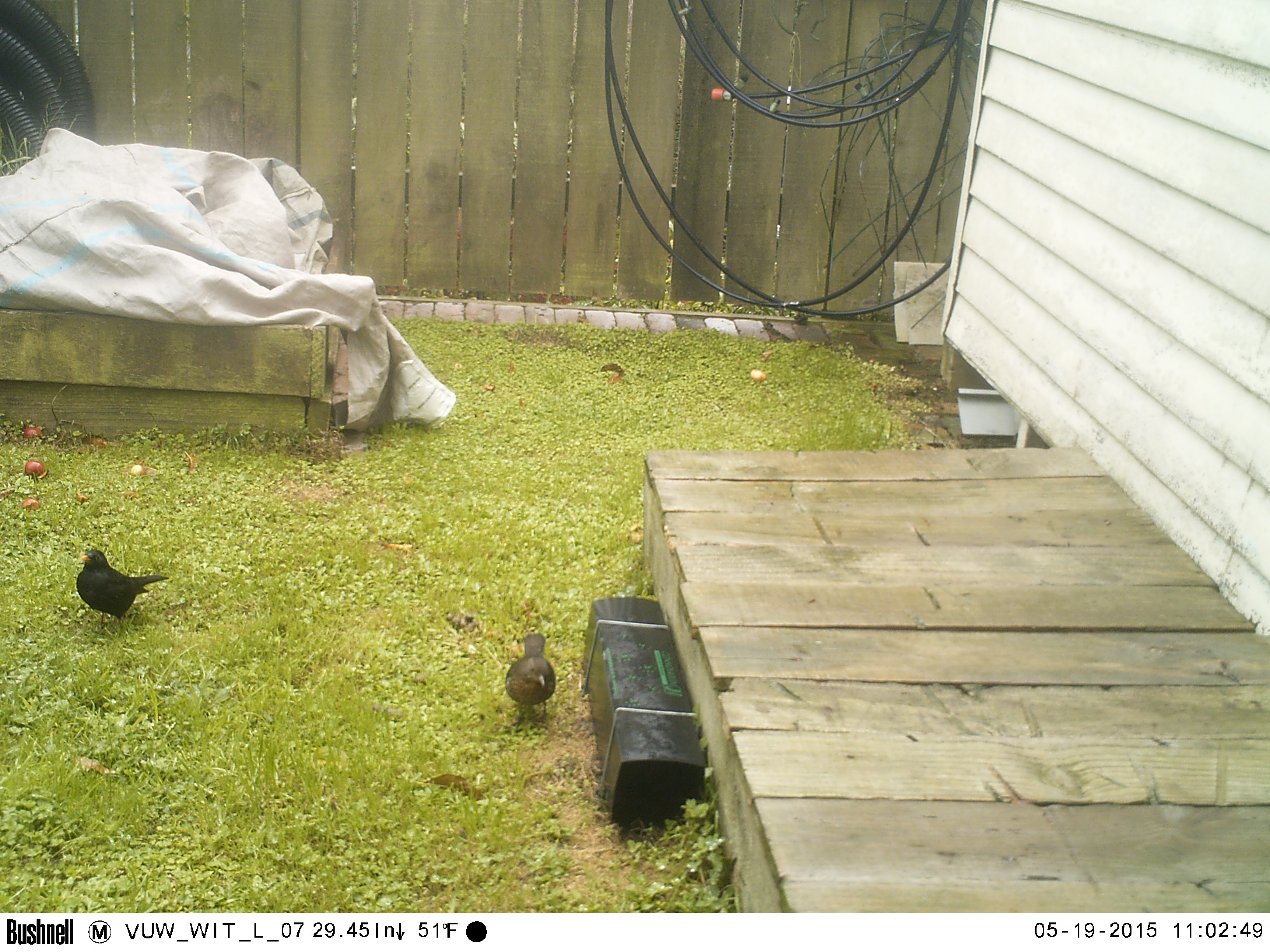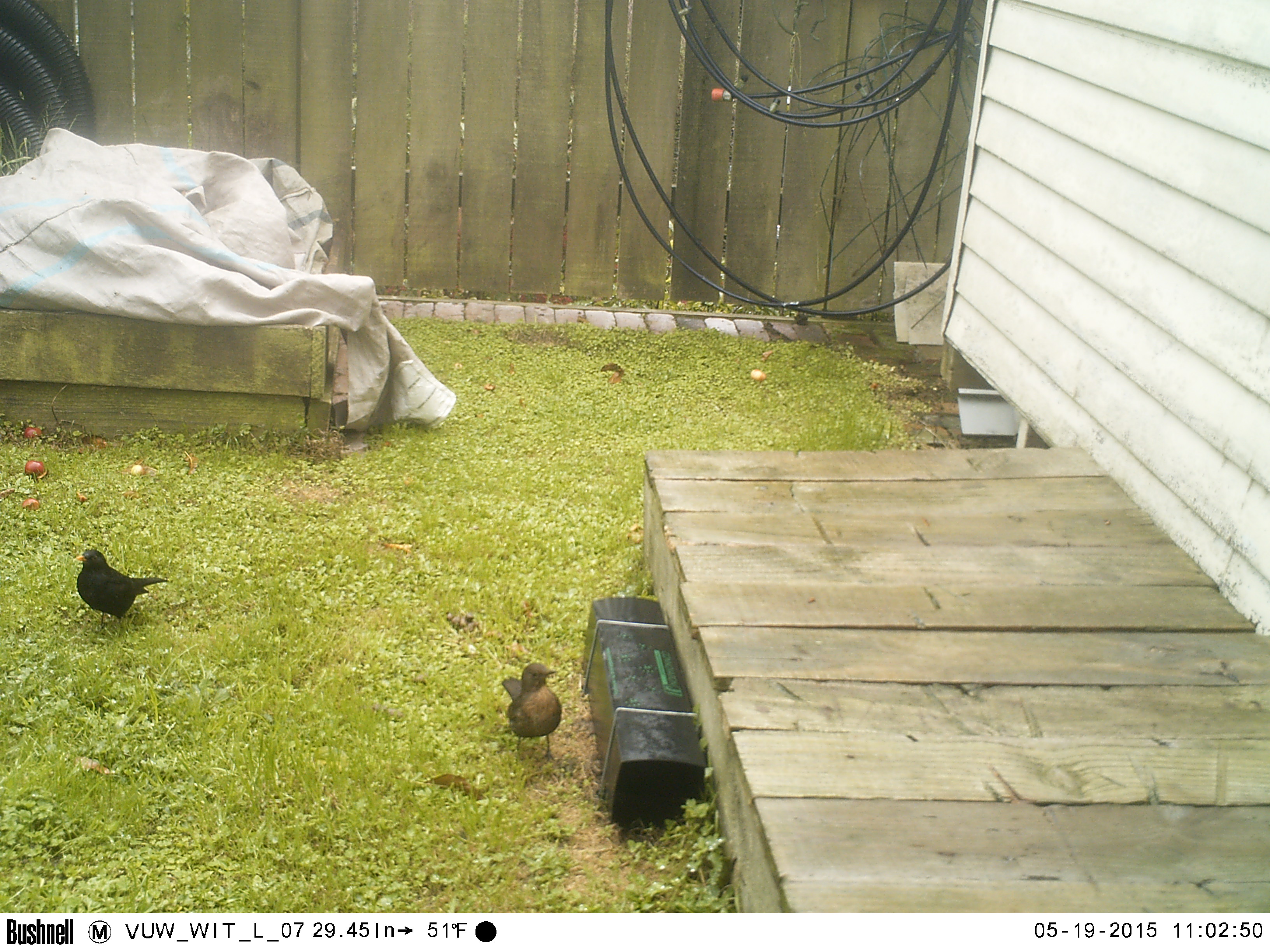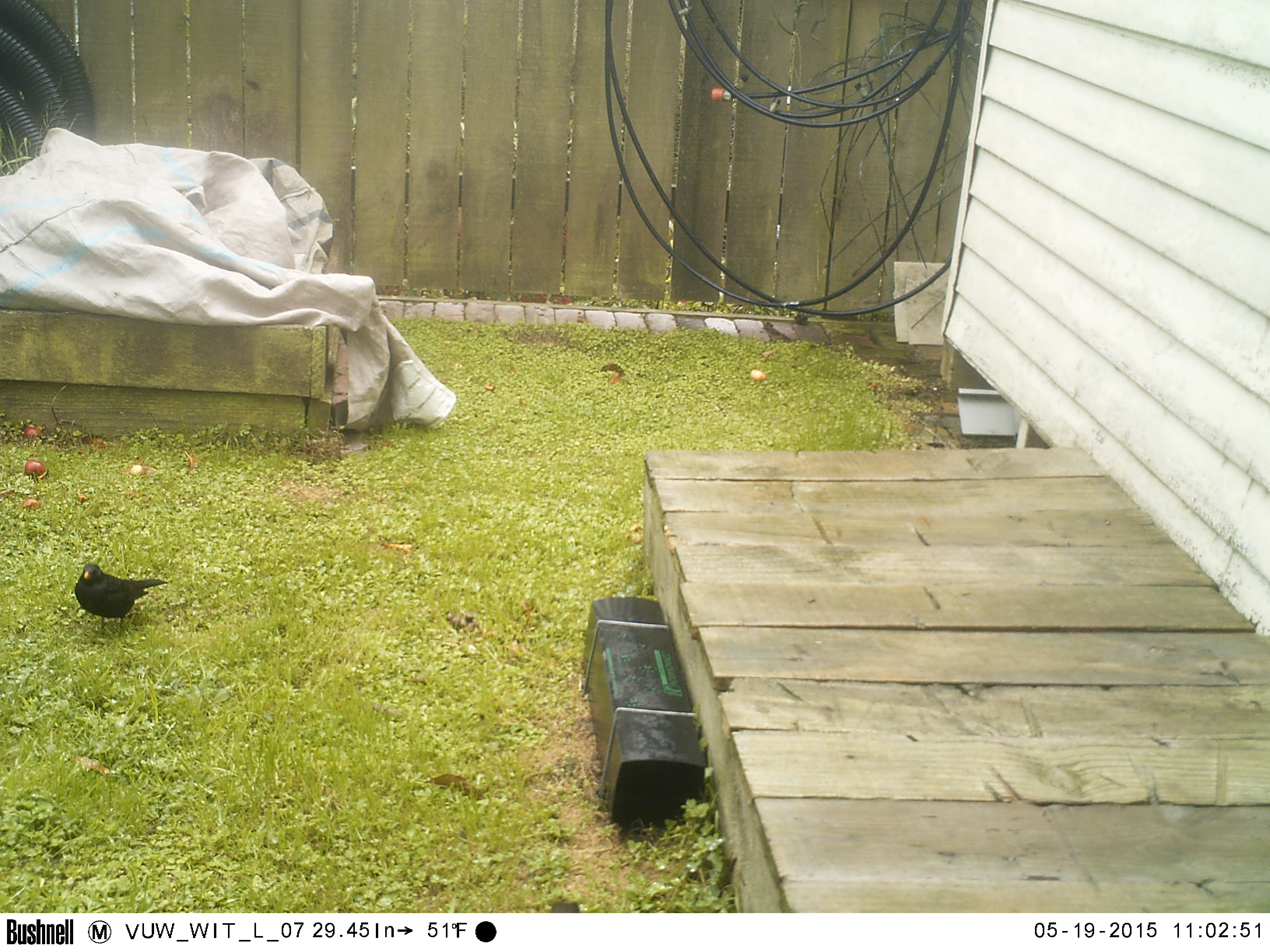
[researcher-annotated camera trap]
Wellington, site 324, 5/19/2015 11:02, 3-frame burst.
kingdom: Animalia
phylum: Chordata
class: Aves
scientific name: Aves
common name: bird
Bird (Aves).